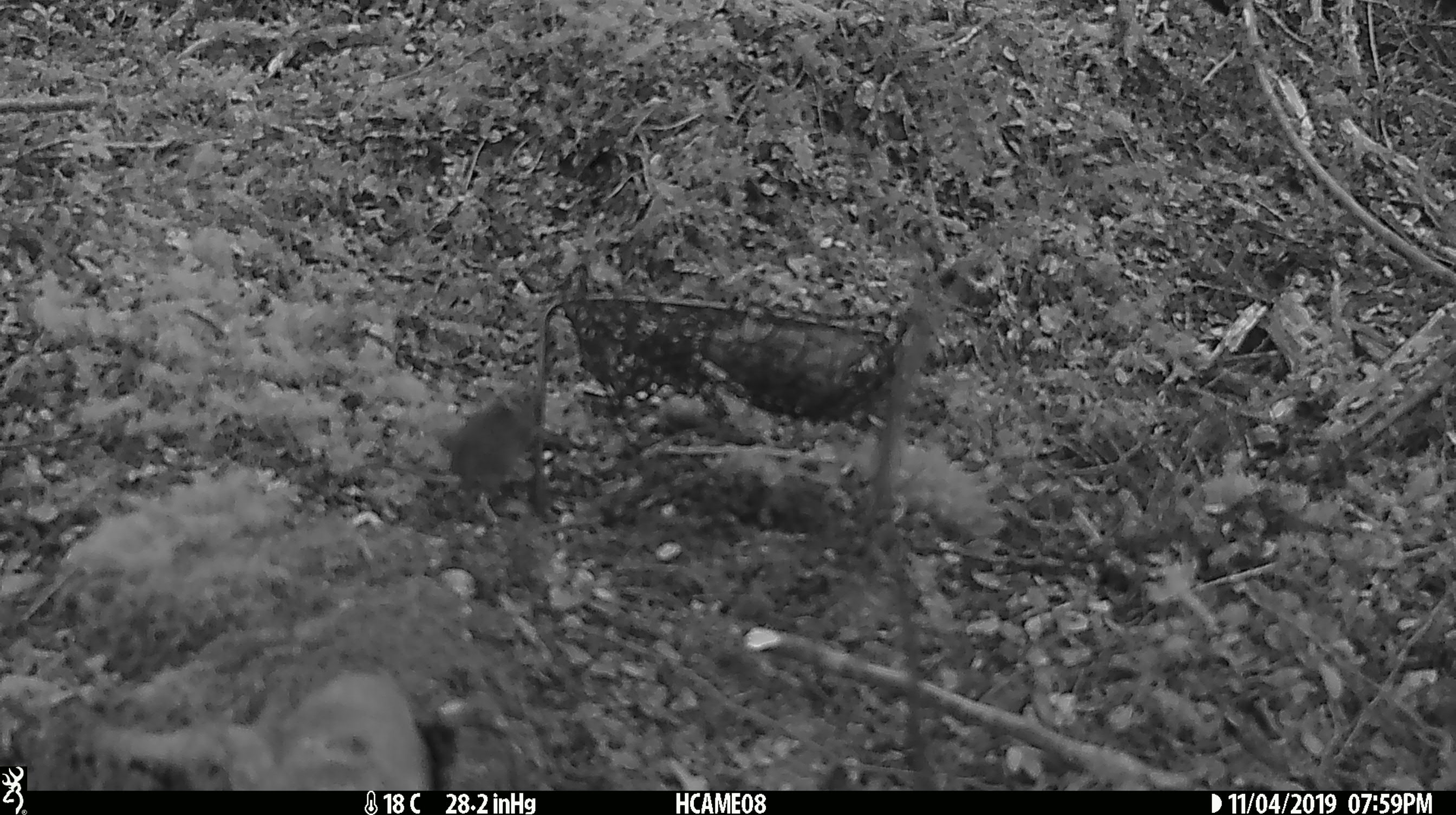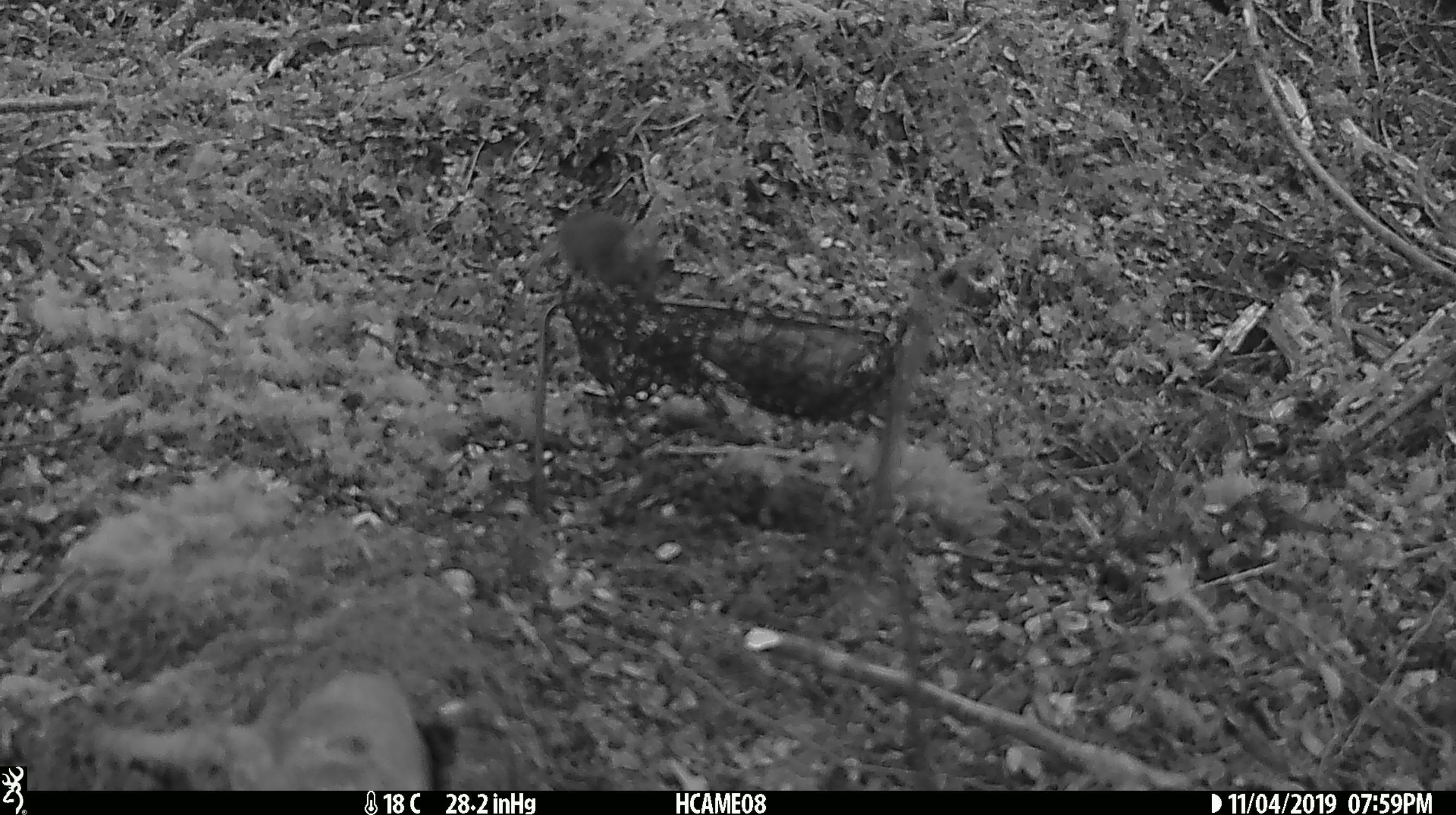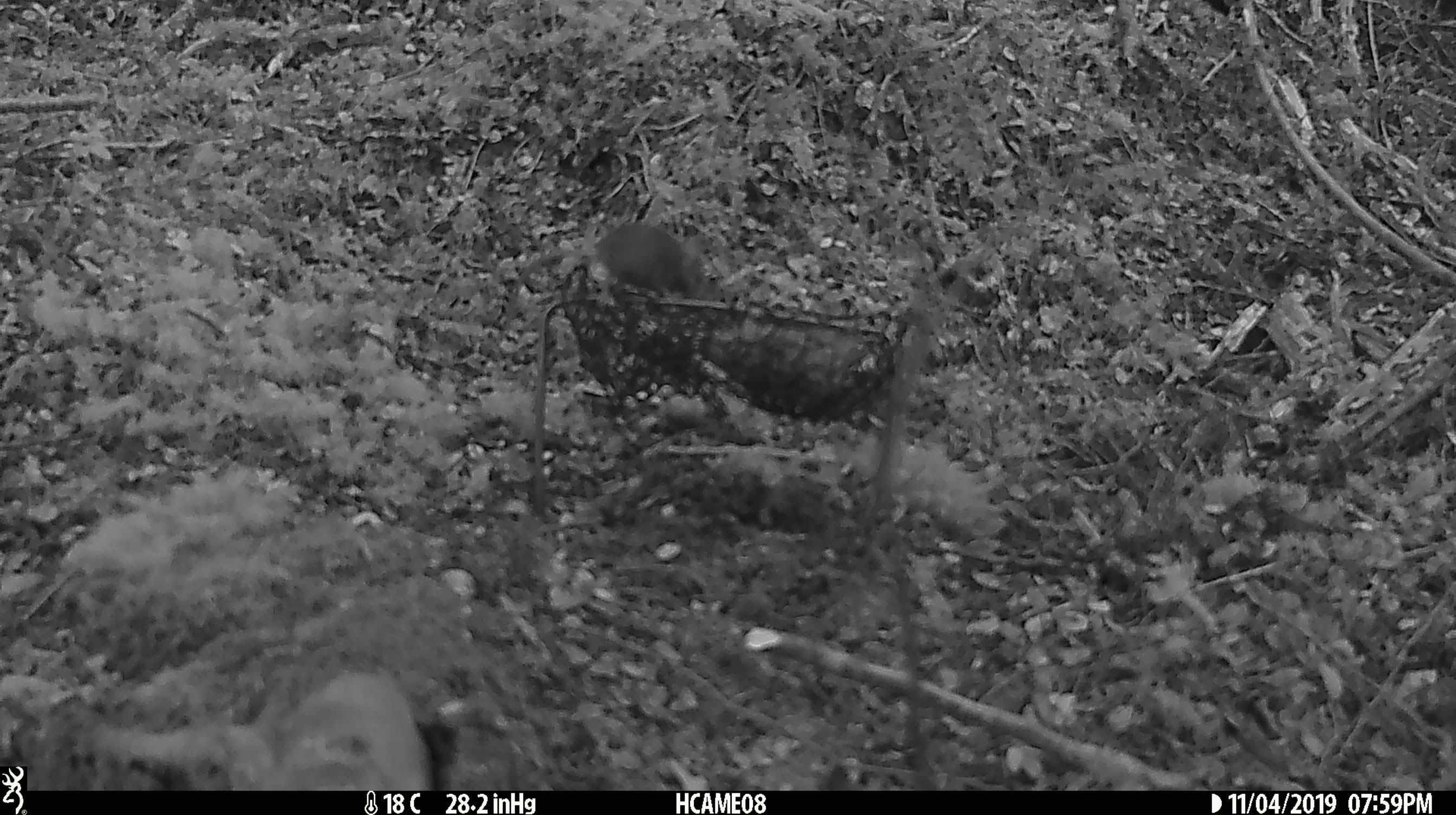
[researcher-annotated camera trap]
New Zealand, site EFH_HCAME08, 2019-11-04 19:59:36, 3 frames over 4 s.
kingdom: Animalia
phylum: Chordata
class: Mammalia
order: Rodentia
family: Muridae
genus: Mus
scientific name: Mus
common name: mouse